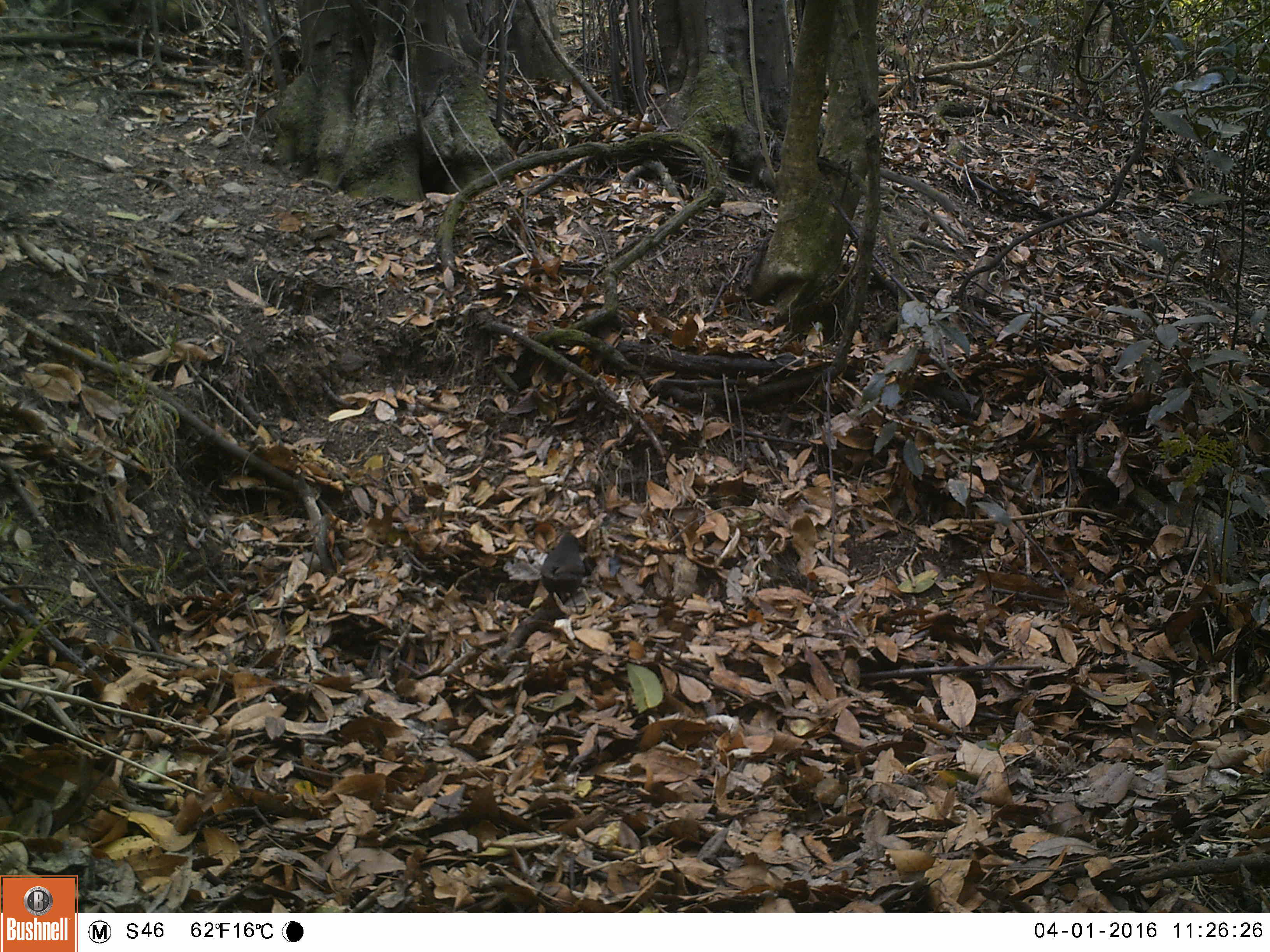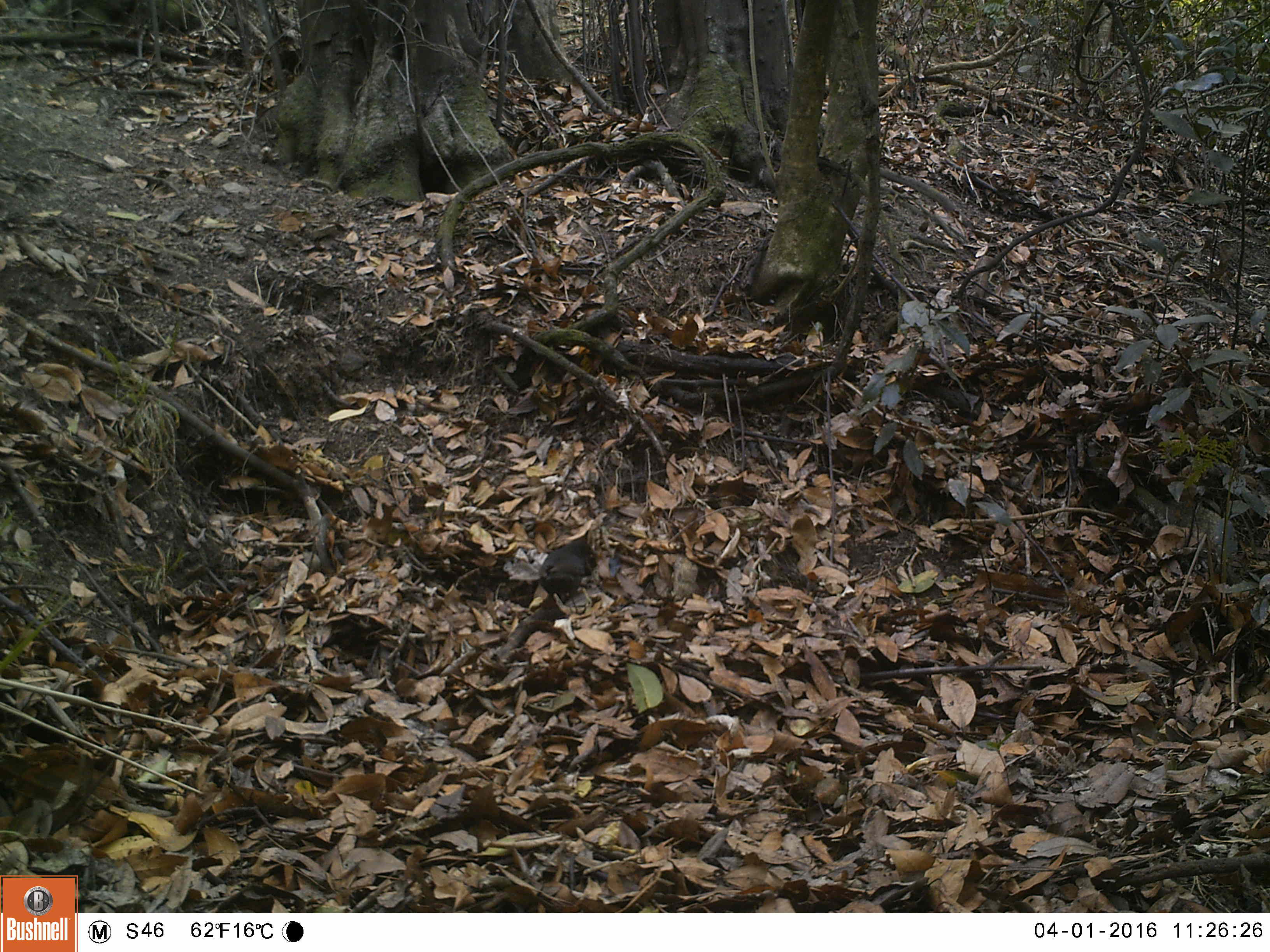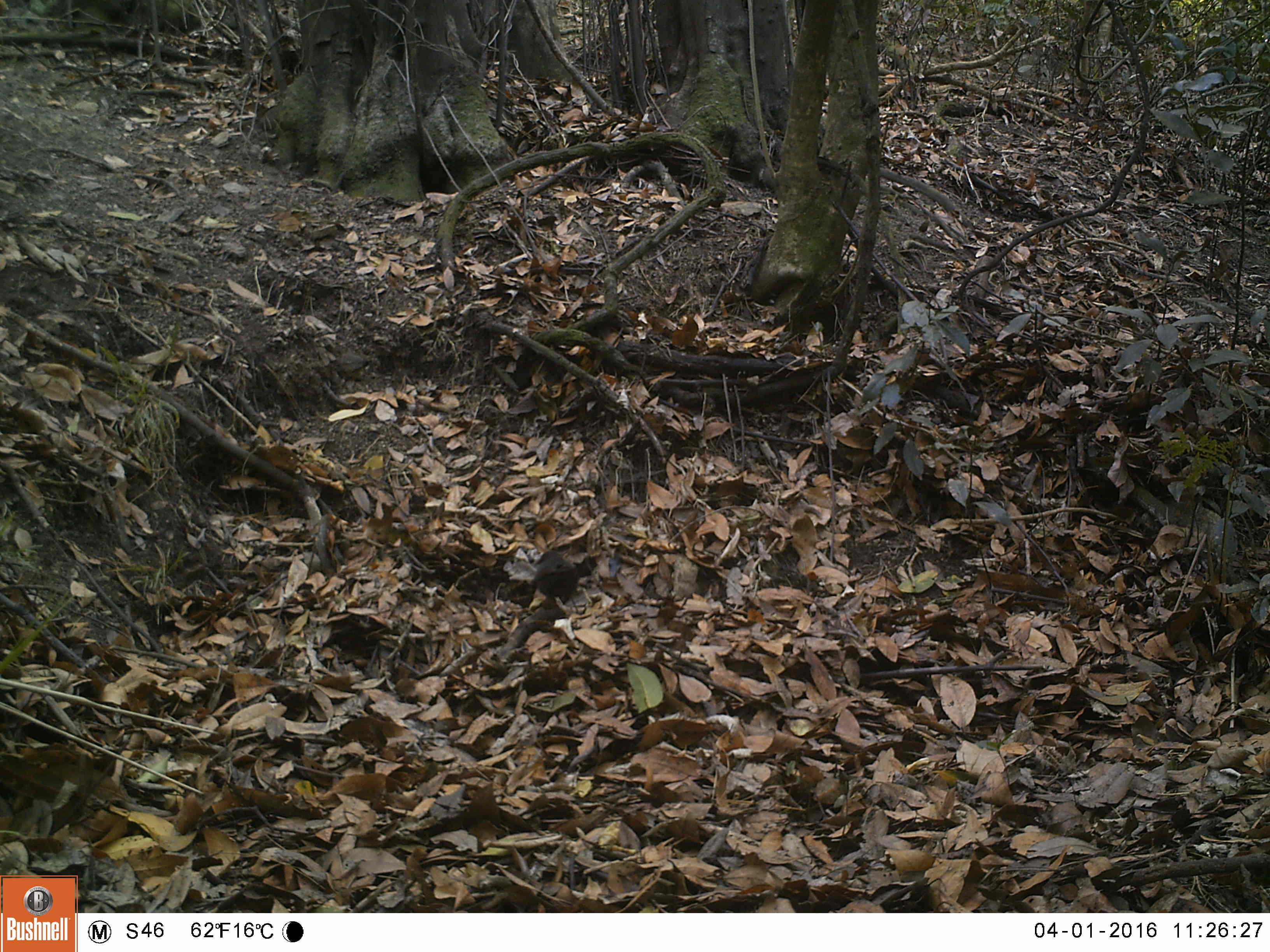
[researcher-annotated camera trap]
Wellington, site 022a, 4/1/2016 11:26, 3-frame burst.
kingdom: Animalia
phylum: Chordata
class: Aves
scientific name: Aves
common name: bird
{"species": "bird (Aves)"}